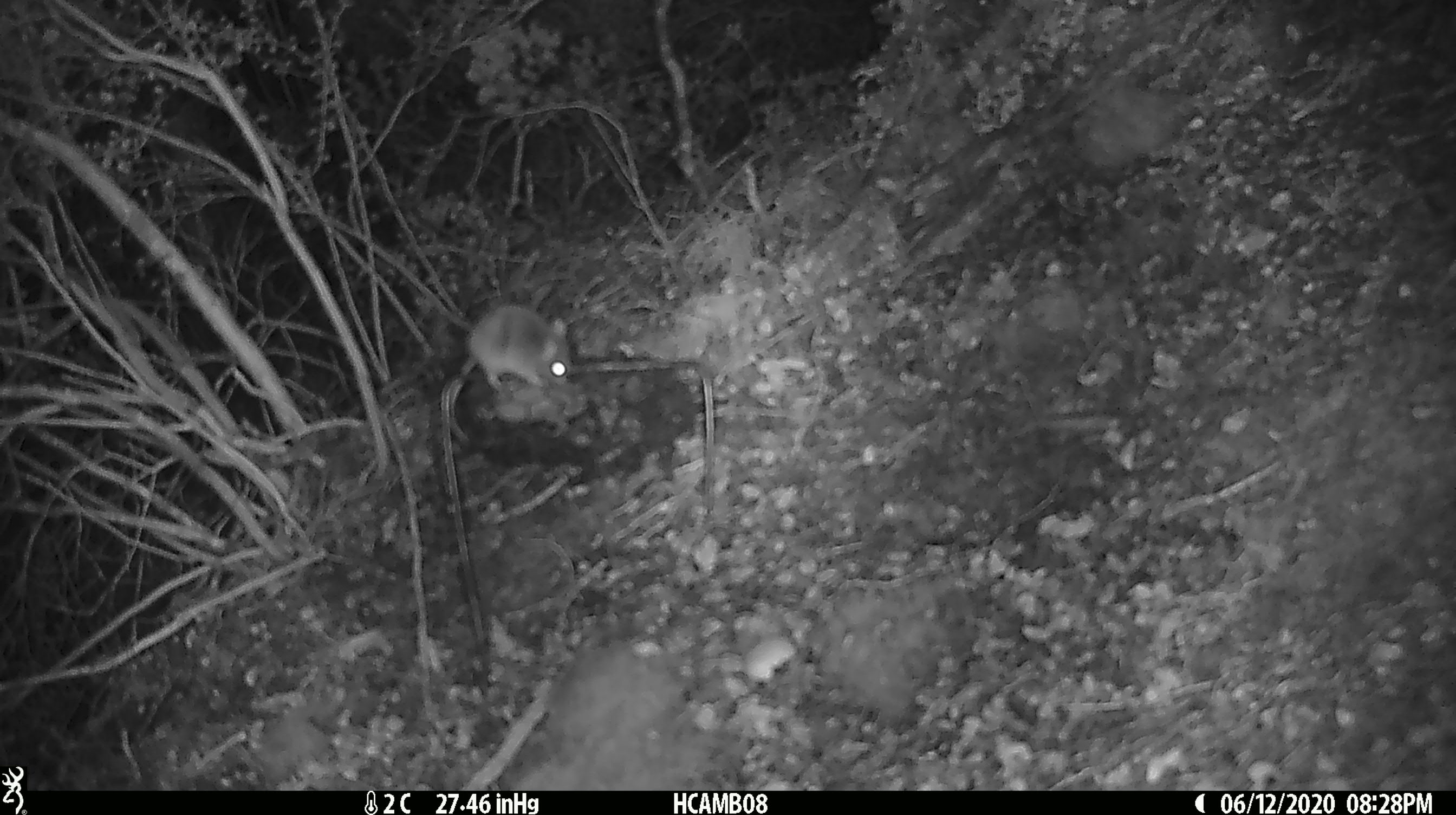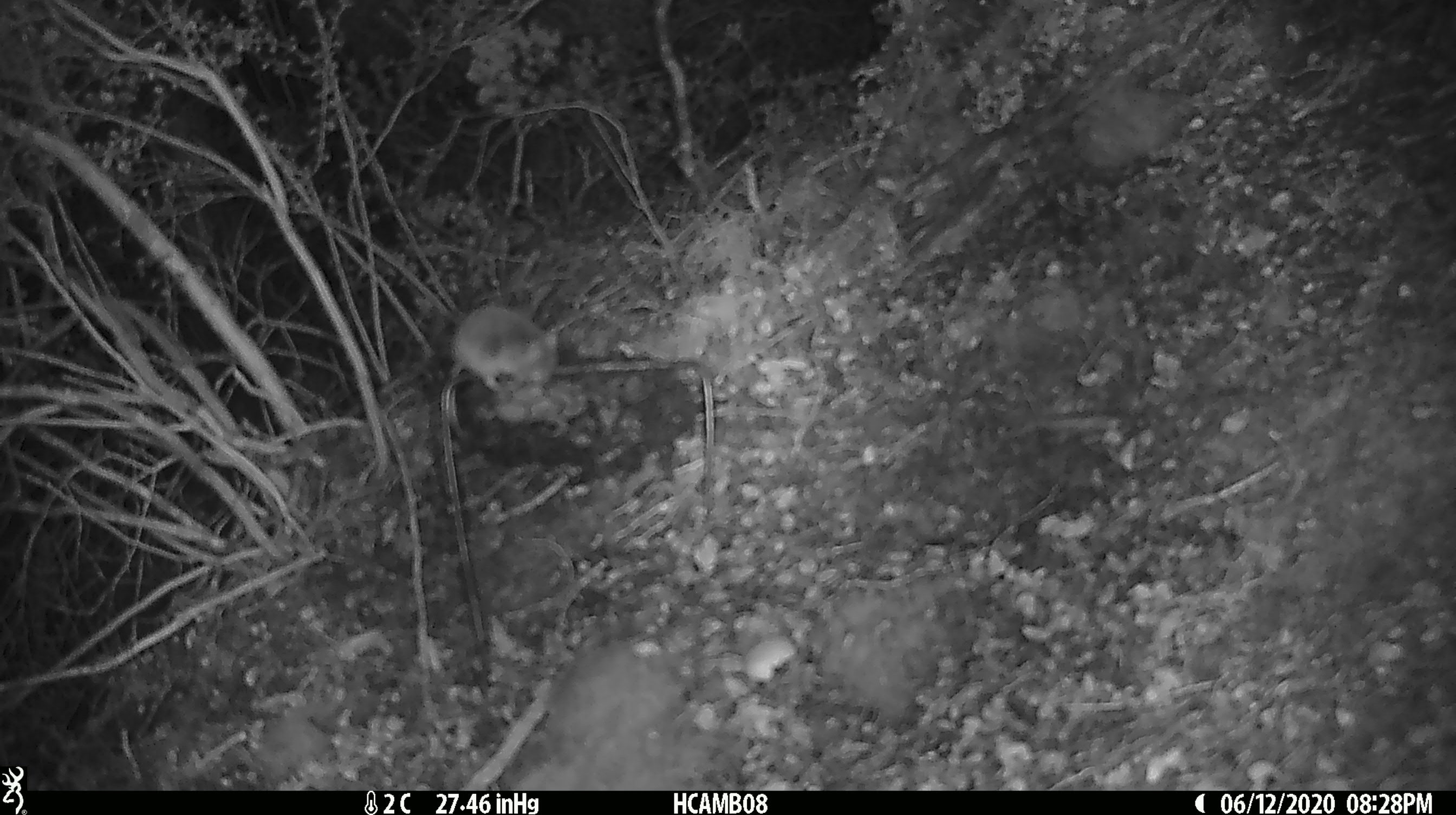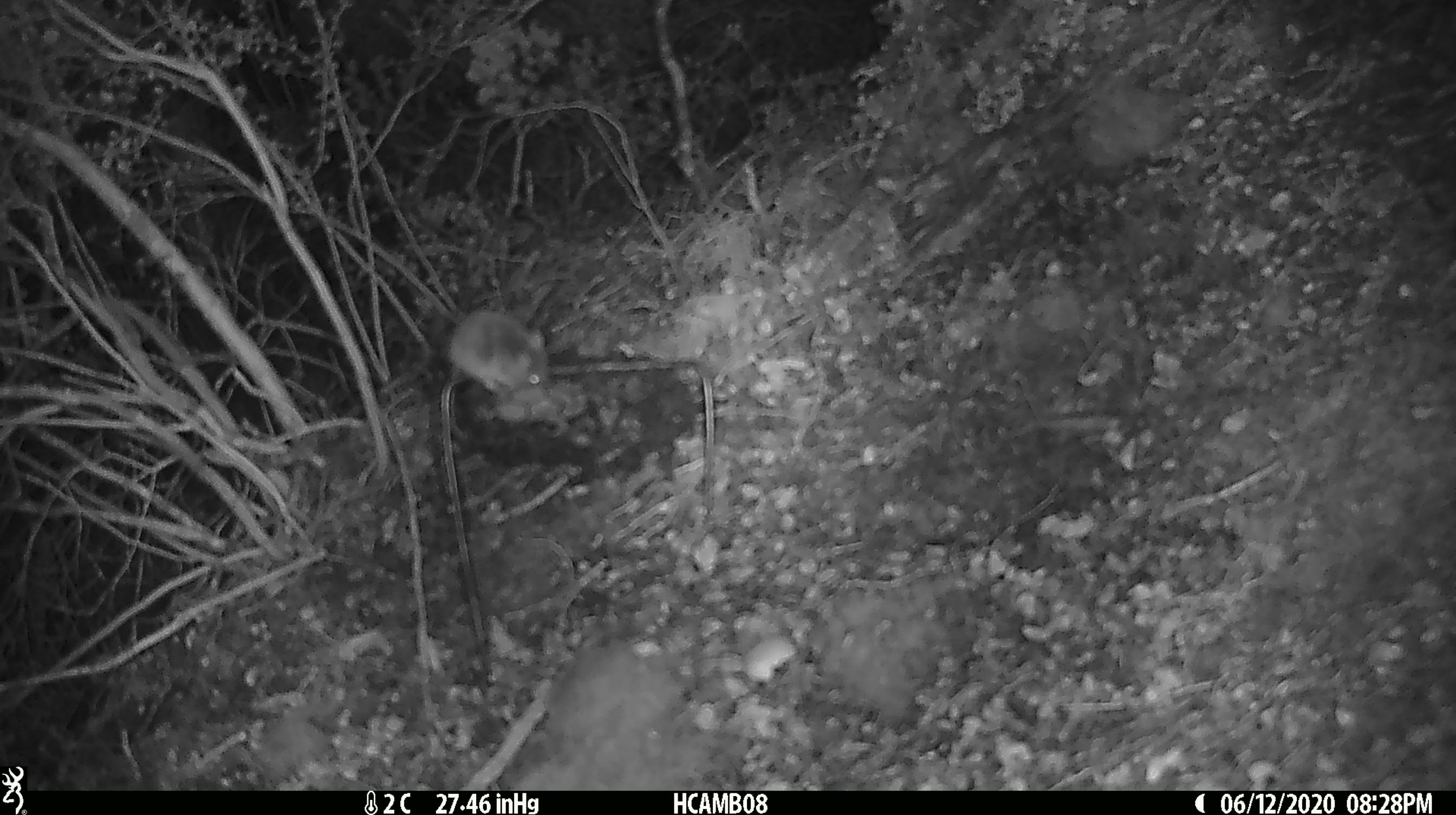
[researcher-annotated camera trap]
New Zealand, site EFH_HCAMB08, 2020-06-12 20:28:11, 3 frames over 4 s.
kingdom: Animalia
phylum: Chordata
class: Mammalia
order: Rodentia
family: Muridae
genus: Mus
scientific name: Mus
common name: mouse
Mouse (Mus).